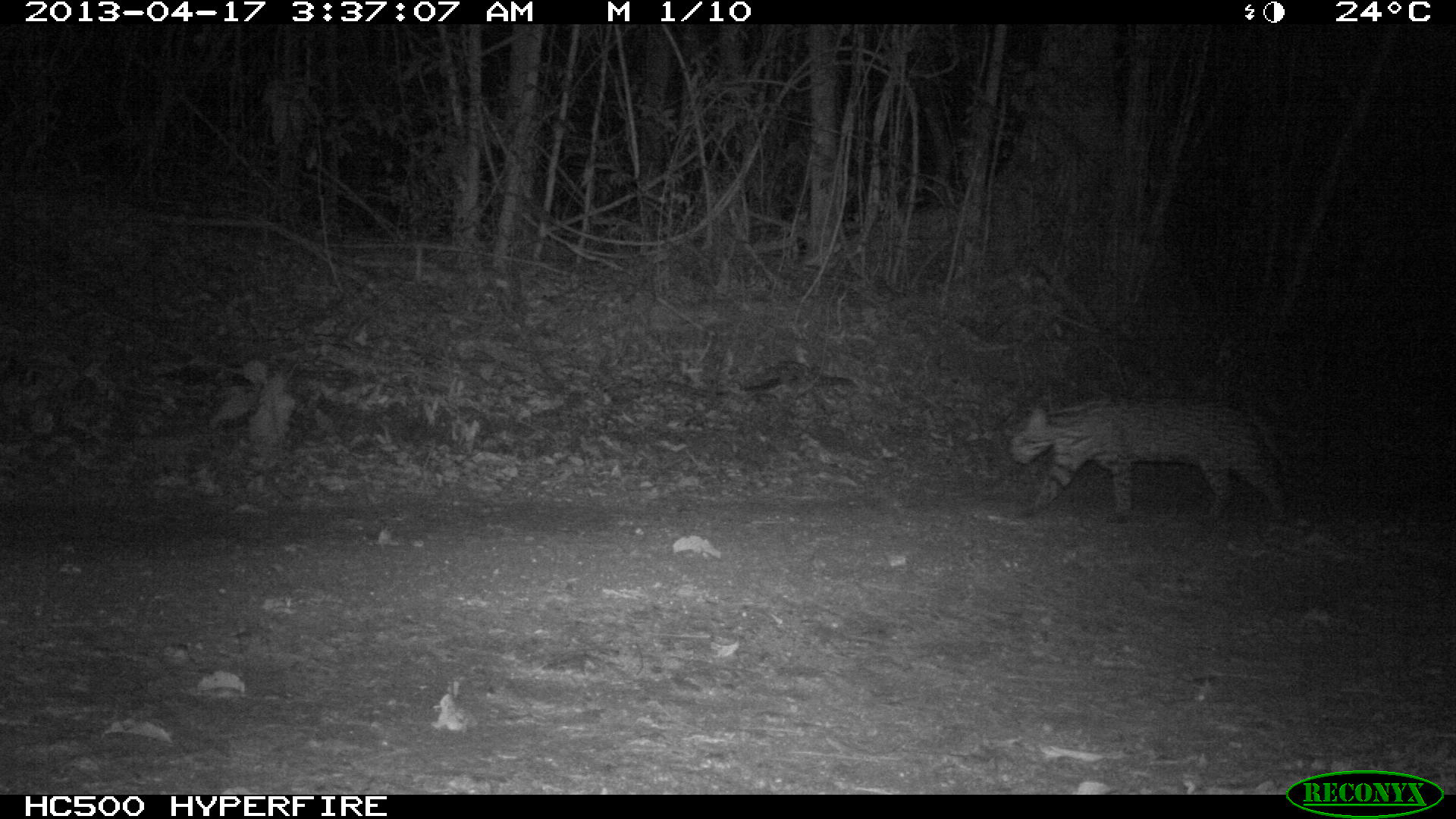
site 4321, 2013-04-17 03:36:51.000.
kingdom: Animalia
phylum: Chordata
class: Mammalia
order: Carnivora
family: Felidae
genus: Leopardus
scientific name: Leopardus pardalis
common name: ocelot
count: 1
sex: male